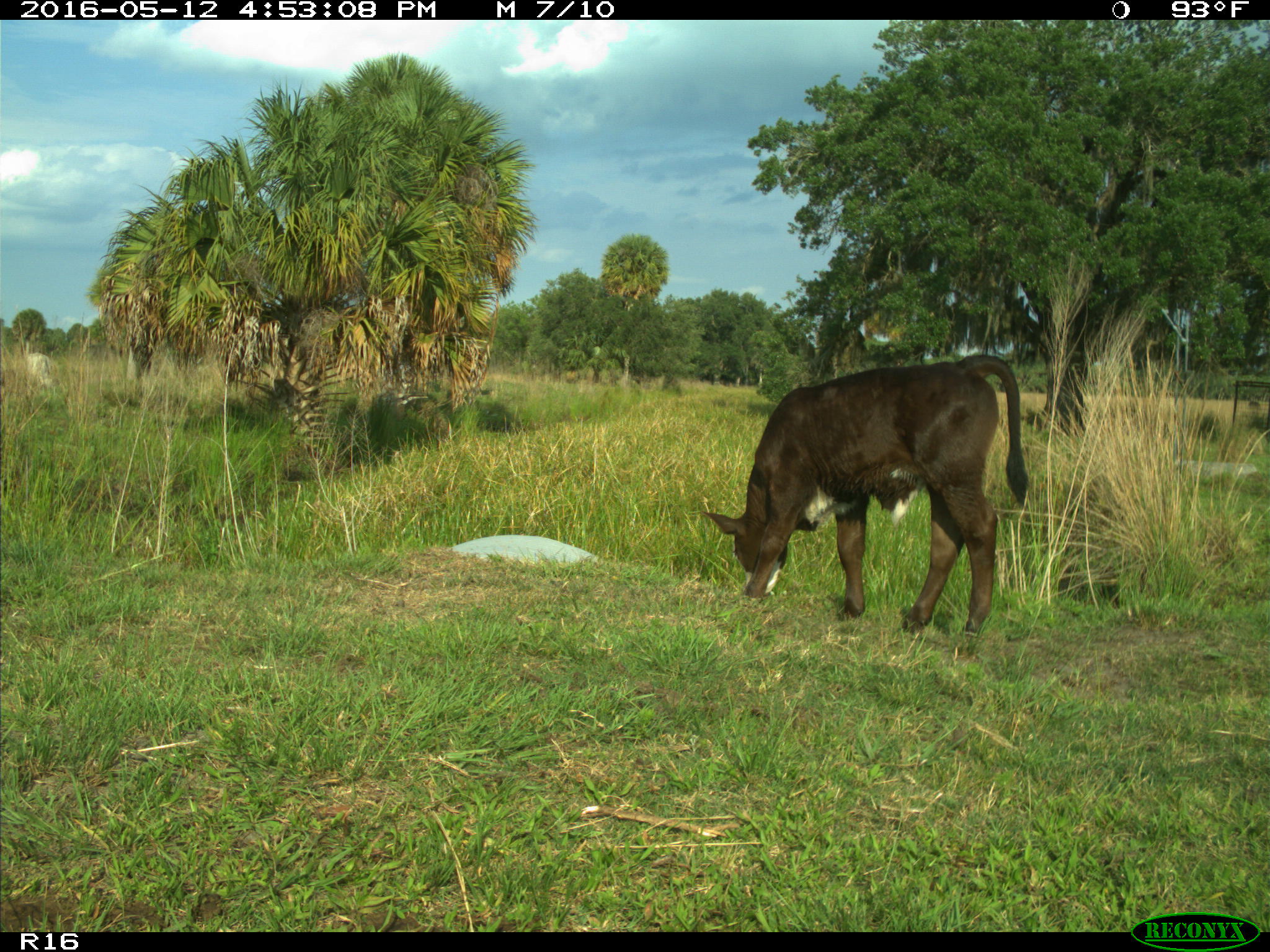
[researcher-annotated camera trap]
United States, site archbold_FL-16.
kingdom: Animalia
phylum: Chordata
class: Mammalia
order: Artiodactyla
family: Bovidae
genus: Bos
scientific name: Bos taurus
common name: domestic cow